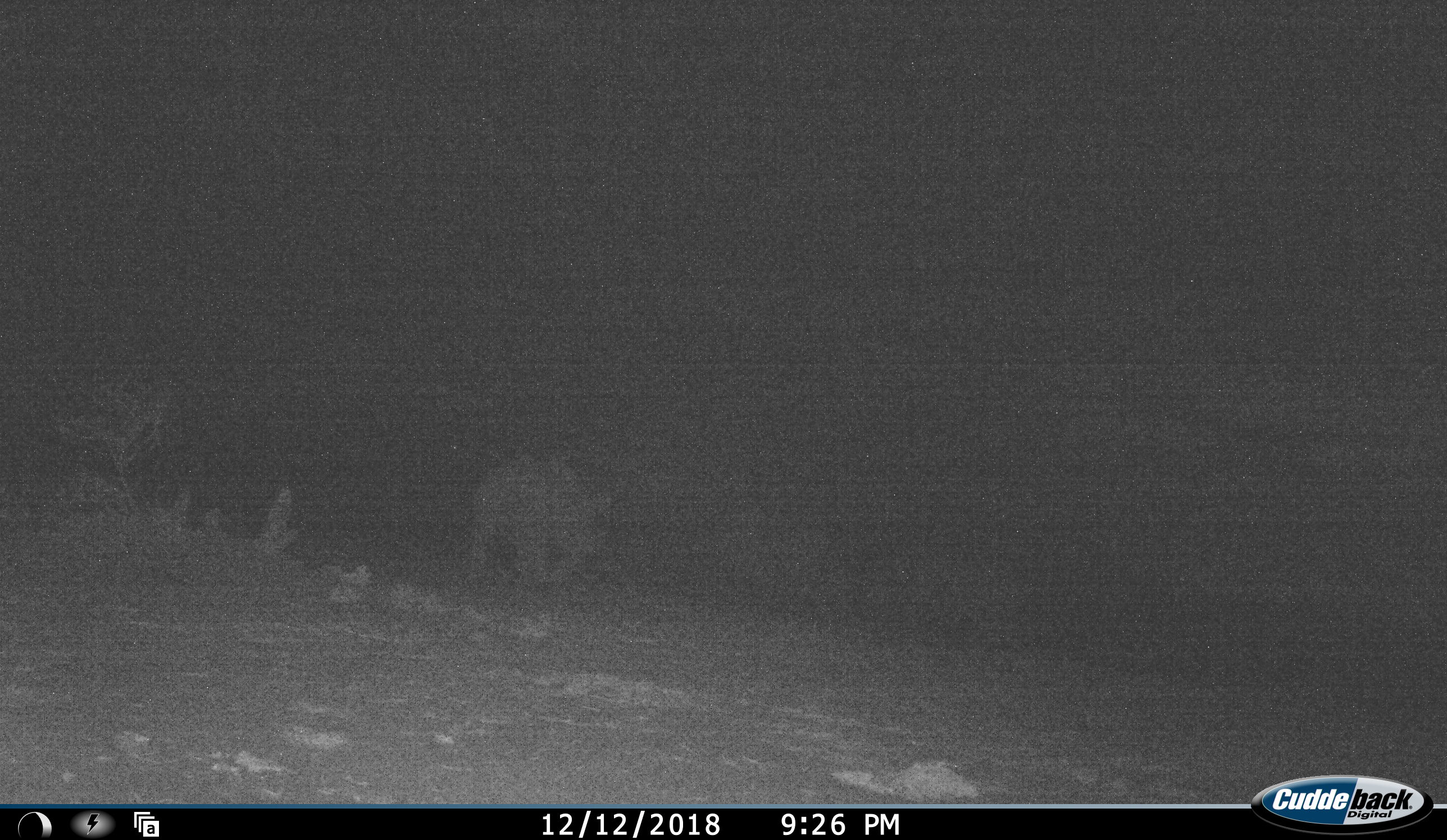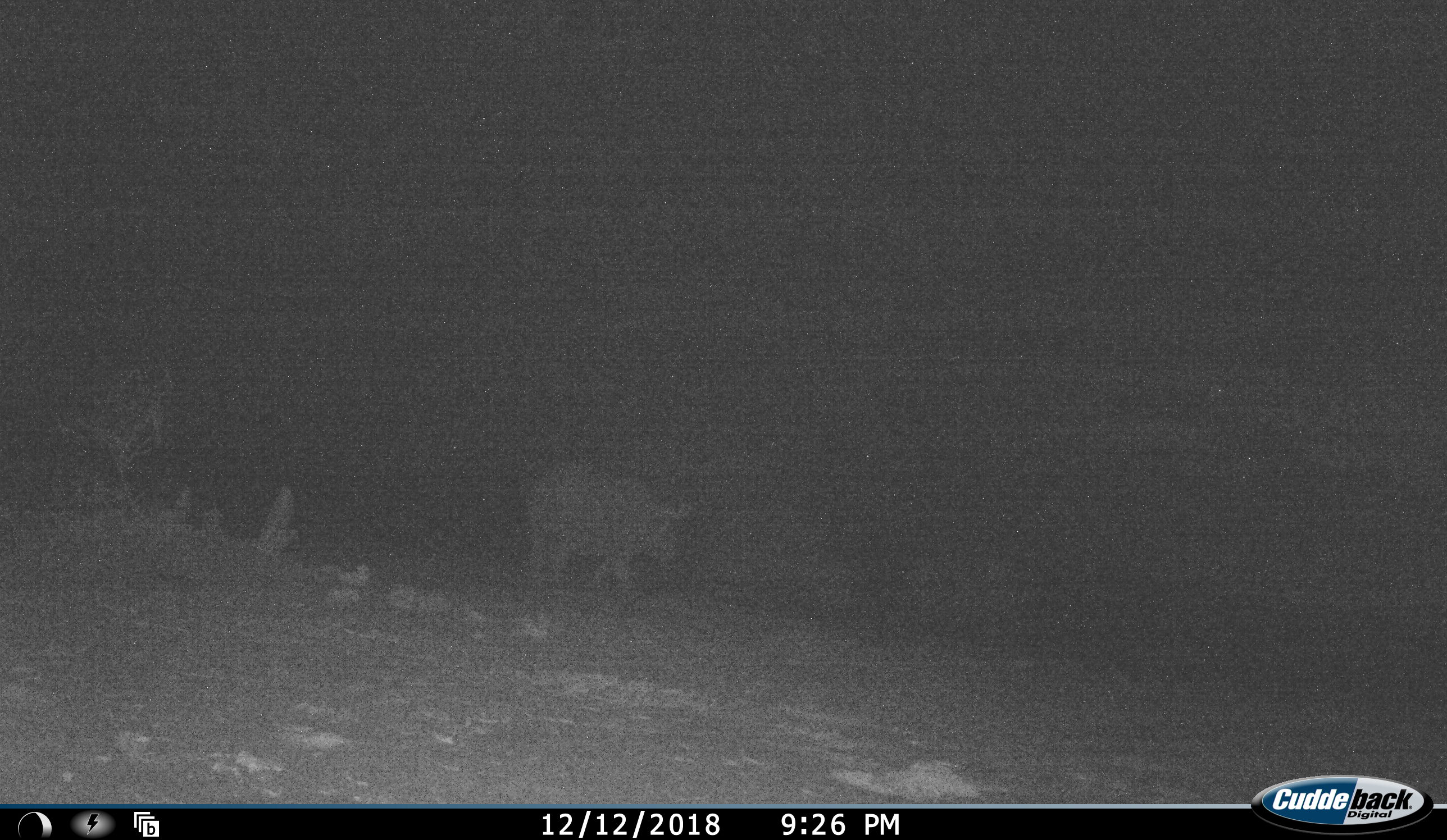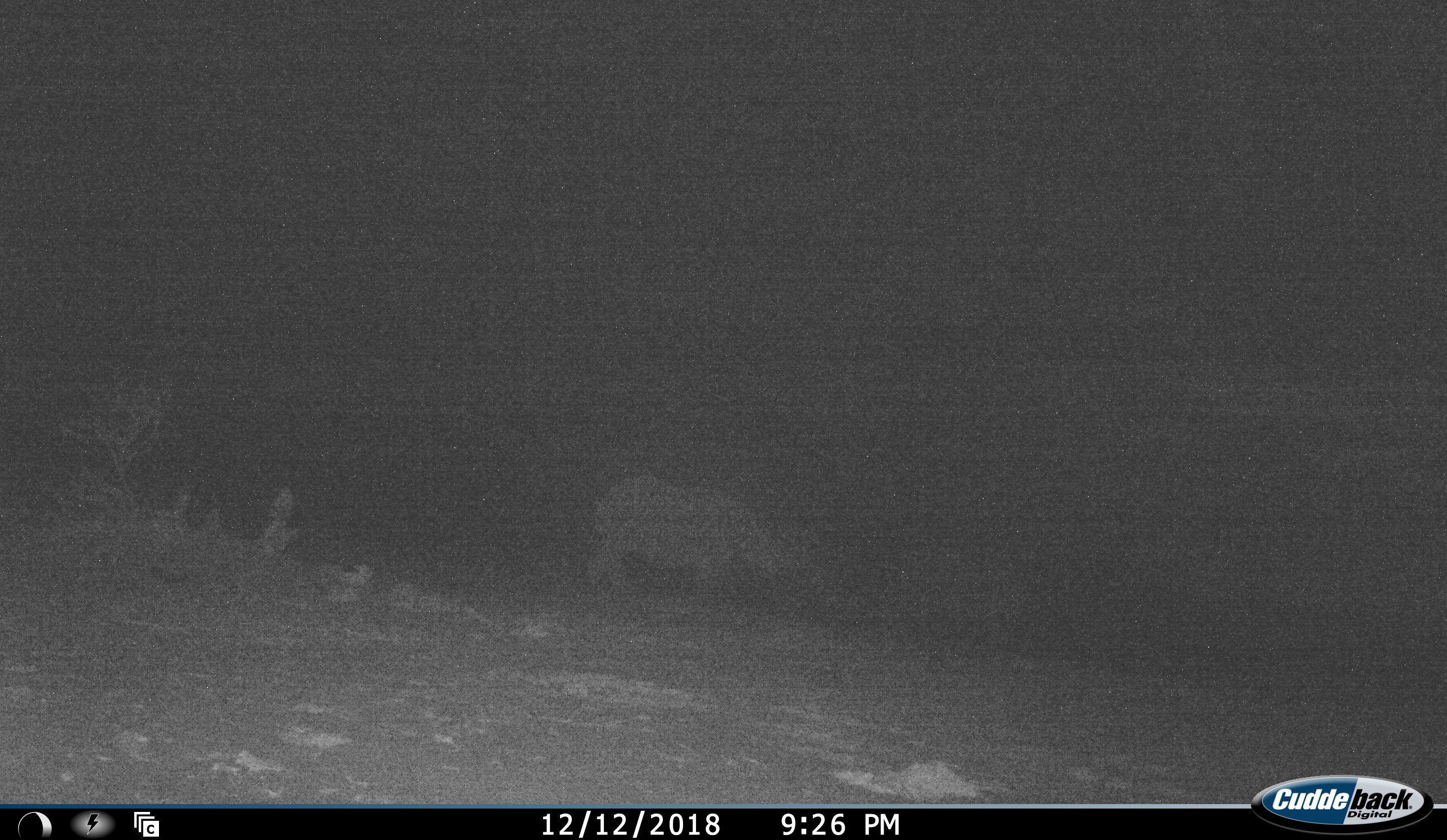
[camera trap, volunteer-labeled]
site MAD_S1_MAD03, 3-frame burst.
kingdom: Animalia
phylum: Chordata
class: Mammalia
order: Perissodactyla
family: Rhinocerotidae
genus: Diceros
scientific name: Diceros bicornis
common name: black rhinoceros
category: rhinocerosblack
Rhinocerosblack (black rhinoceros) (Diceros bicornis), count 1. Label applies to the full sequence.